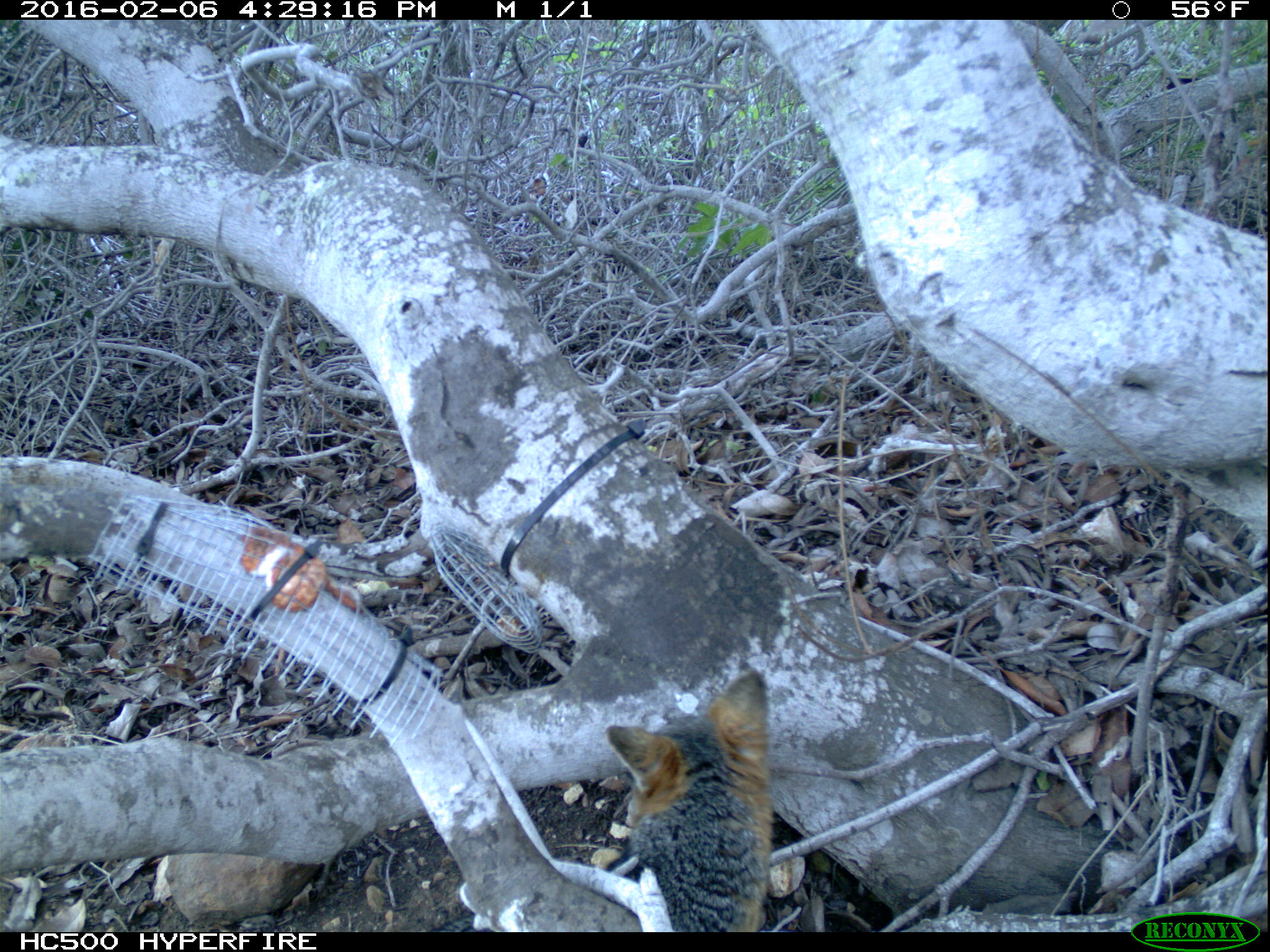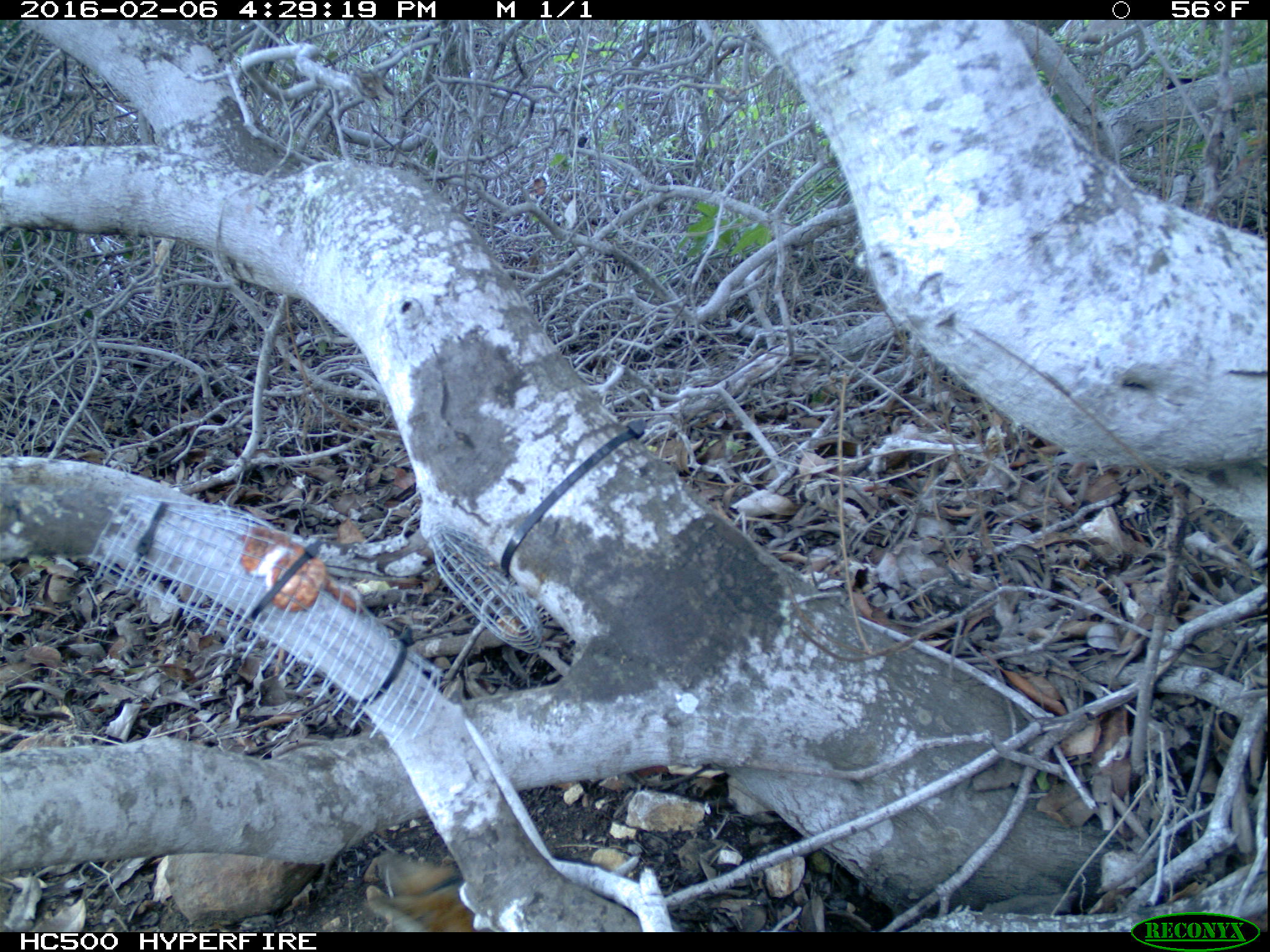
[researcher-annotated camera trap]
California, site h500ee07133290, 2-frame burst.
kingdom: Animalia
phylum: Chordata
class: Mammalia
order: Carnivora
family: Canidae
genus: Urocyon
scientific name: Urocyon littoralis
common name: island fox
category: fox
Fox (island fox) (Urocyon littoralis).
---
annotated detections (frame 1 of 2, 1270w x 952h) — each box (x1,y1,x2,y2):
fox: (603,671,773,932)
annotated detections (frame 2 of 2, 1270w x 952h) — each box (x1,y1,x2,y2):
fox: (363,845,477,935)